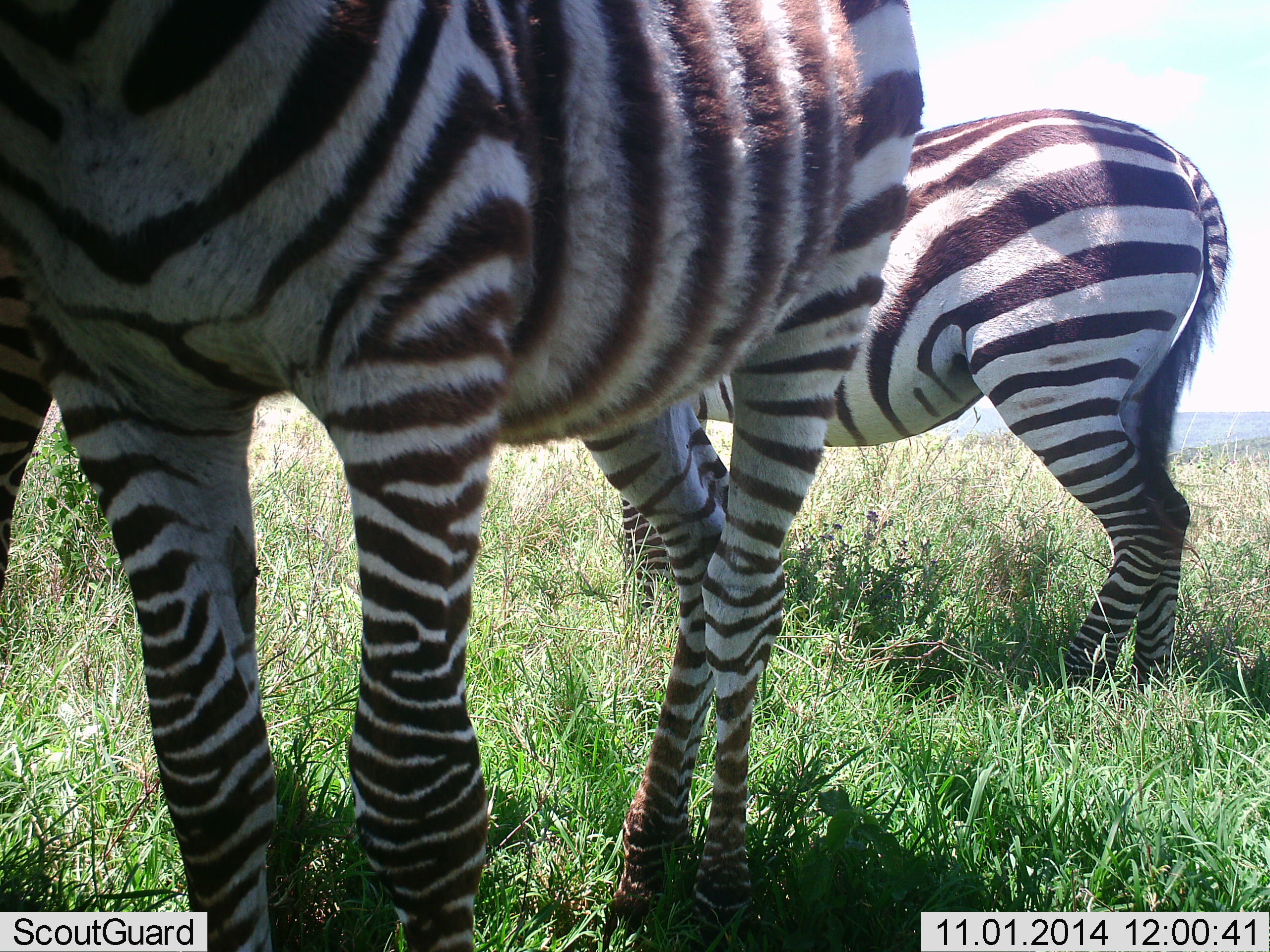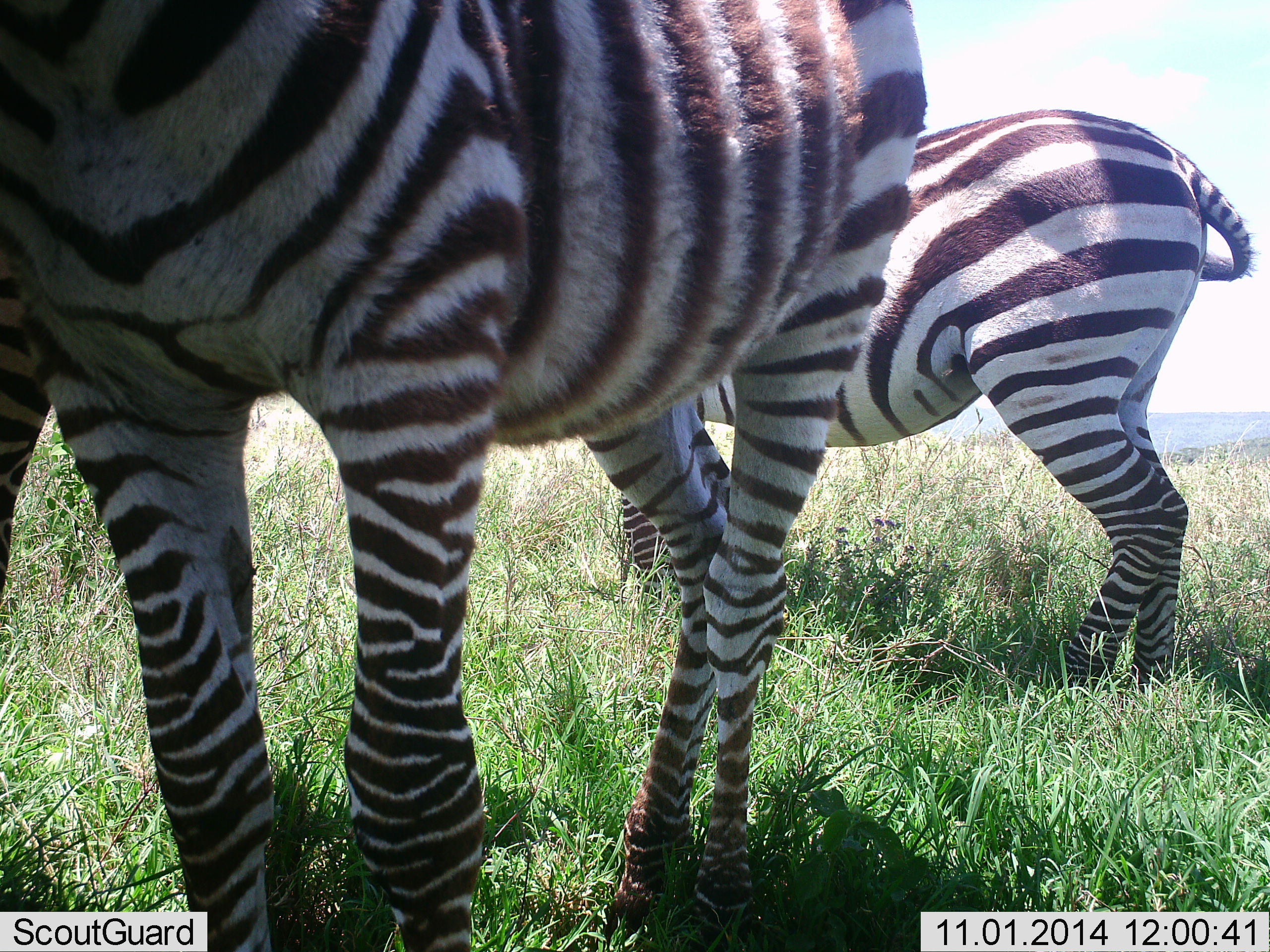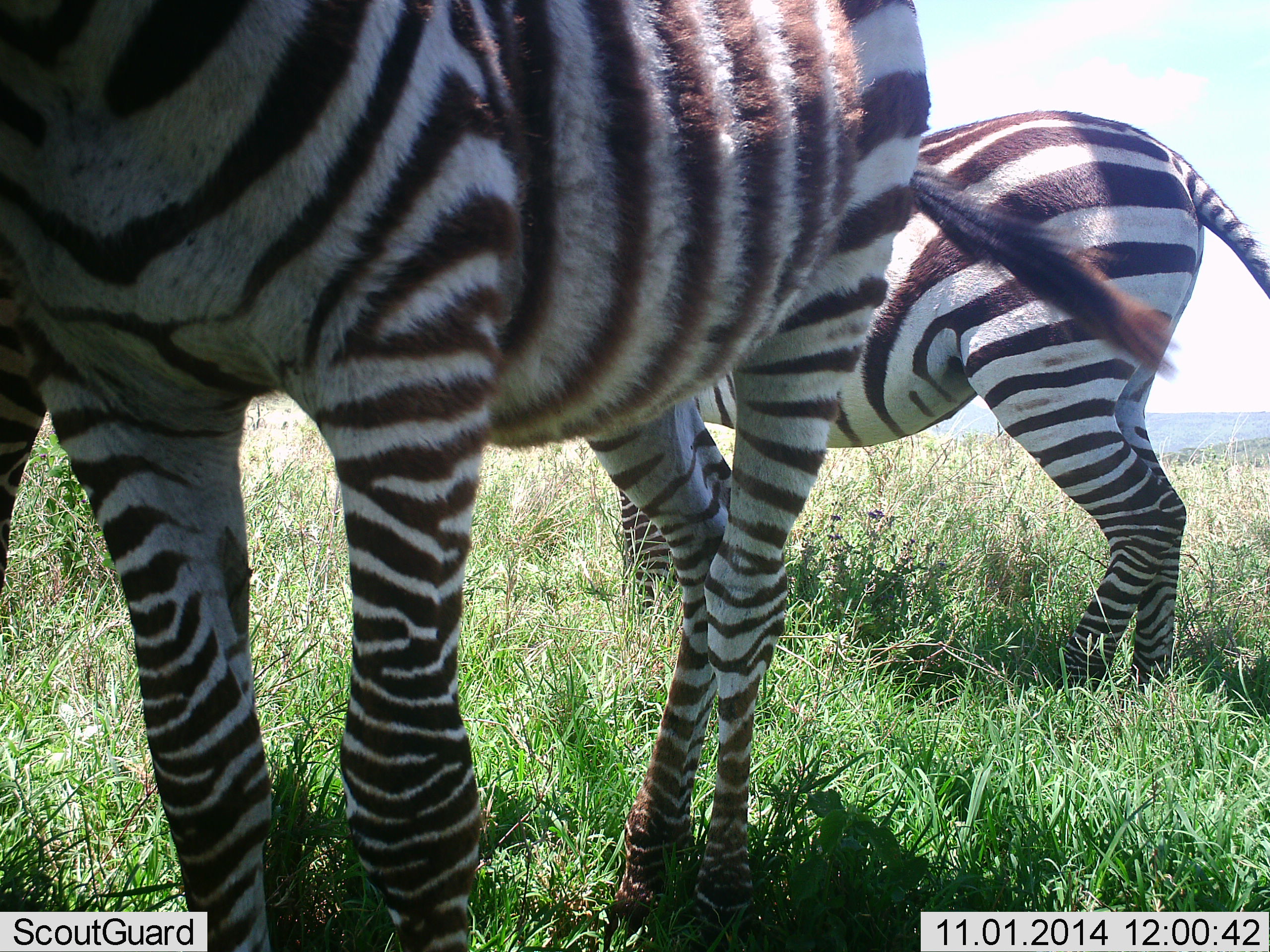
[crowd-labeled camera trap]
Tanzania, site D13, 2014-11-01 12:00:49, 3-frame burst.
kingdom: Animalia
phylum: Chordata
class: Mammalia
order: Perissodactyla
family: Equidae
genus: Equus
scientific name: Equus quagga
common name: plains zebra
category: zebra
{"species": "zebra (plains zebra) (Equus quagga)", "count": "3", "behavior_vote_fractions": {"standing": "80%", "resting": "0%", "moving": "10%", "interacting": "20%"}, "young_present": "10%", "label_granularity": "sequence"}